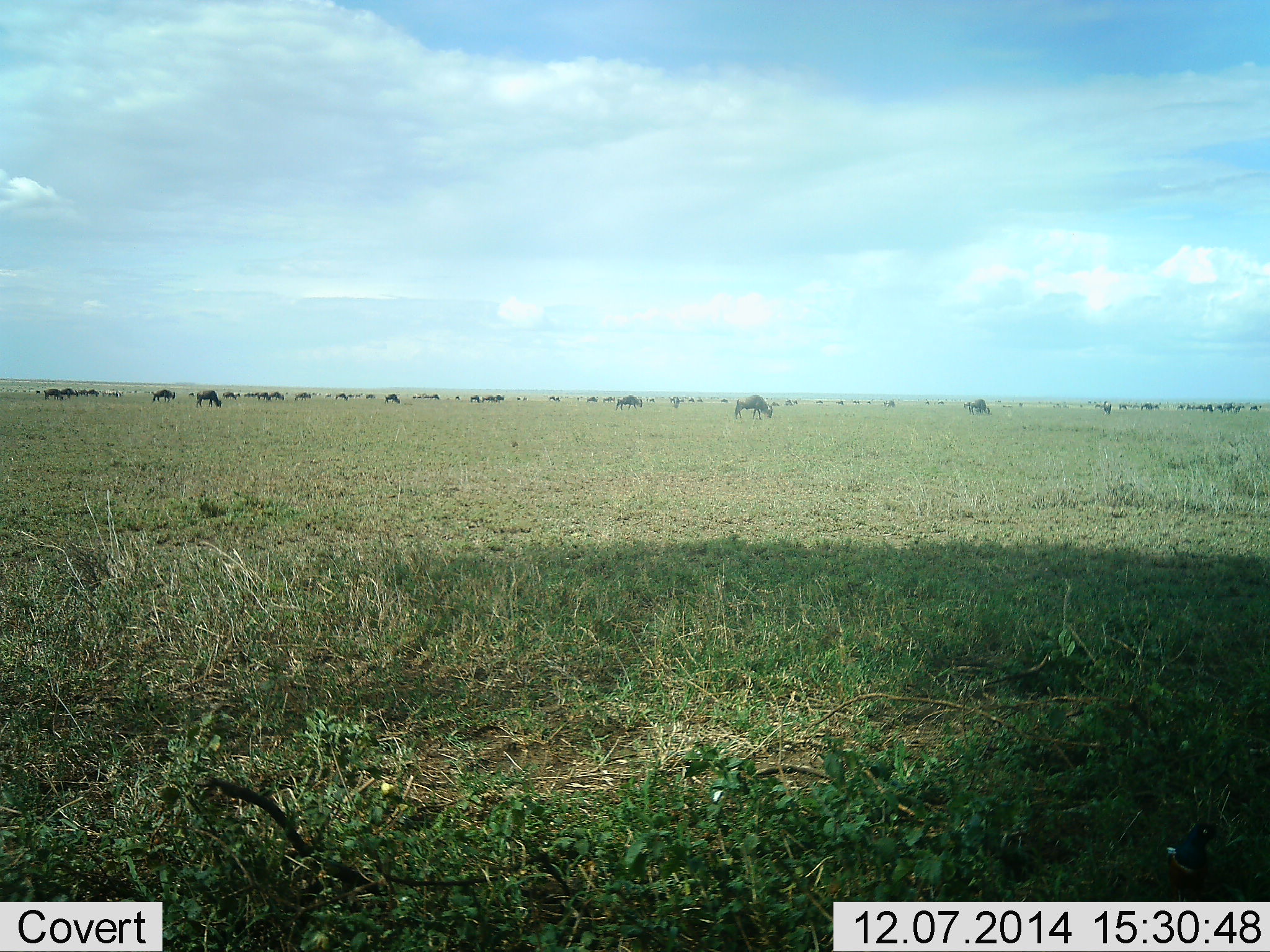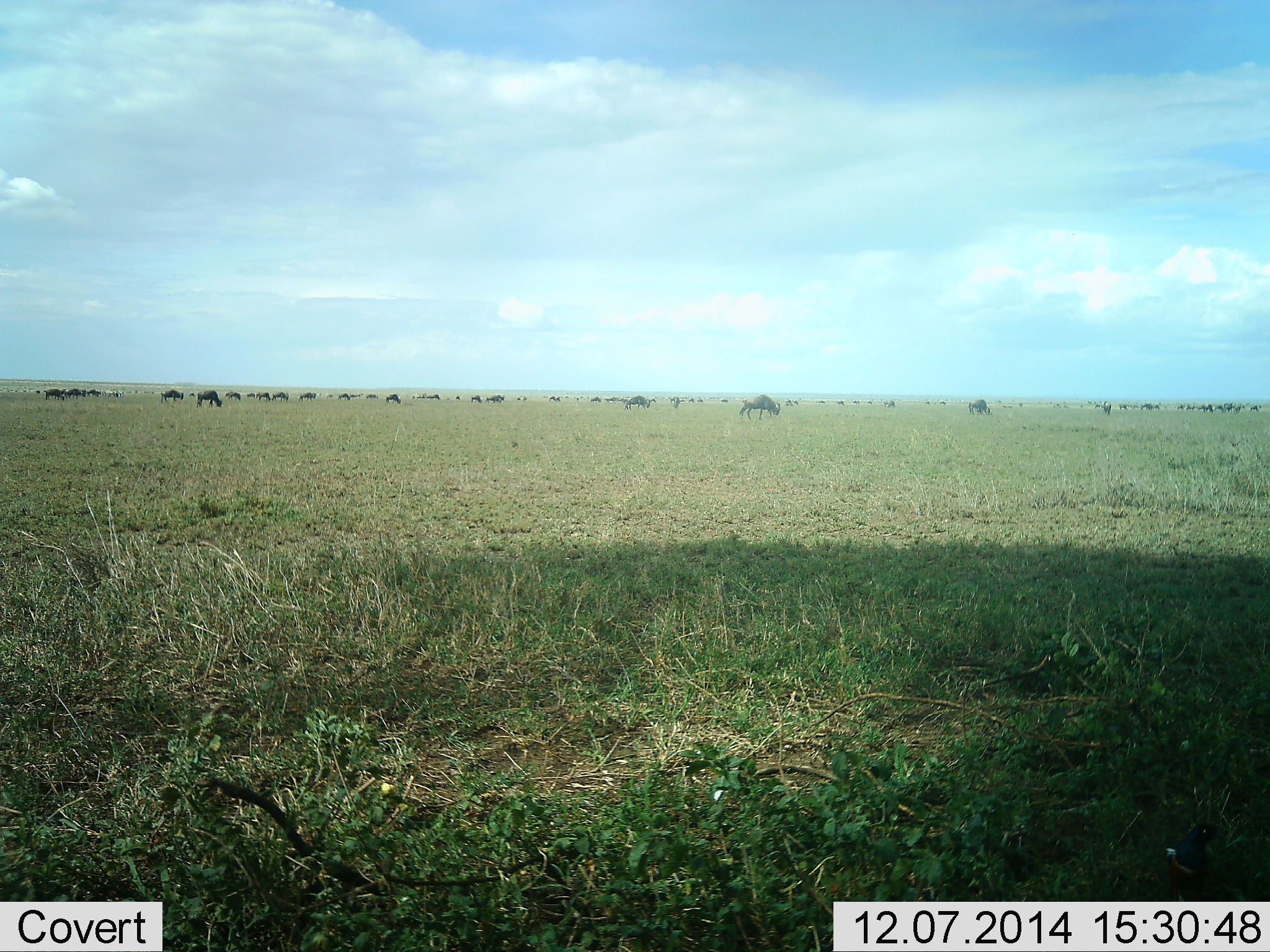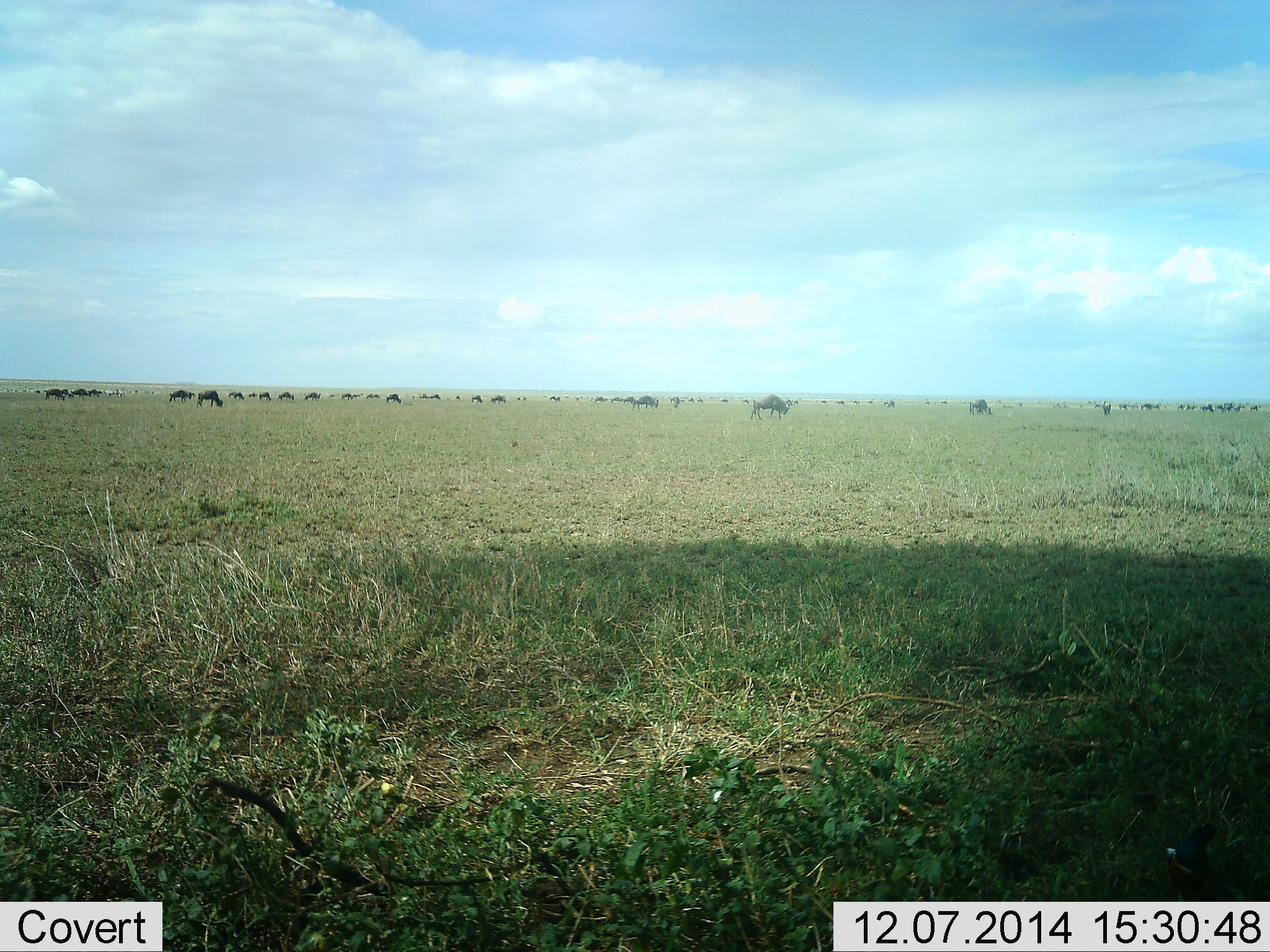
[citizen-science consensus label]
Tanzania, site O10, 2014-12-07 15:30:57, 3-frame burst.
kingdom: Animalia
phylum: Chordata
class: Mammalia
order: Artiodactyla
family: Bovidae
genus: Connochaetes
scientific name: Connochaetes taurinus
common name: blue wildebeest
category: wildebeest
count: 11-50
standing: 10%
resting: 0%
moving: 40%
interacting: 10%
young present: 0%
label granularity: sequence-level